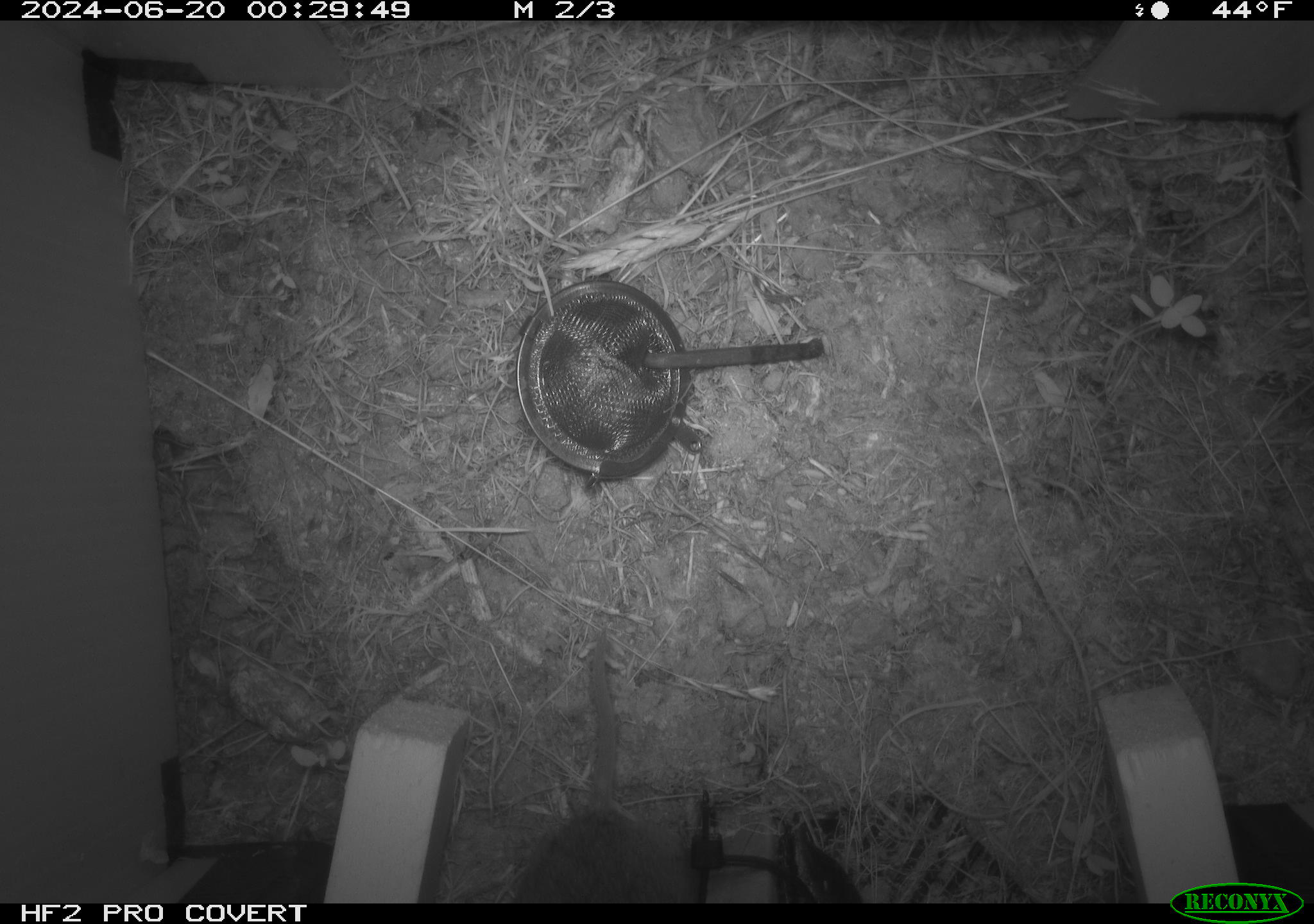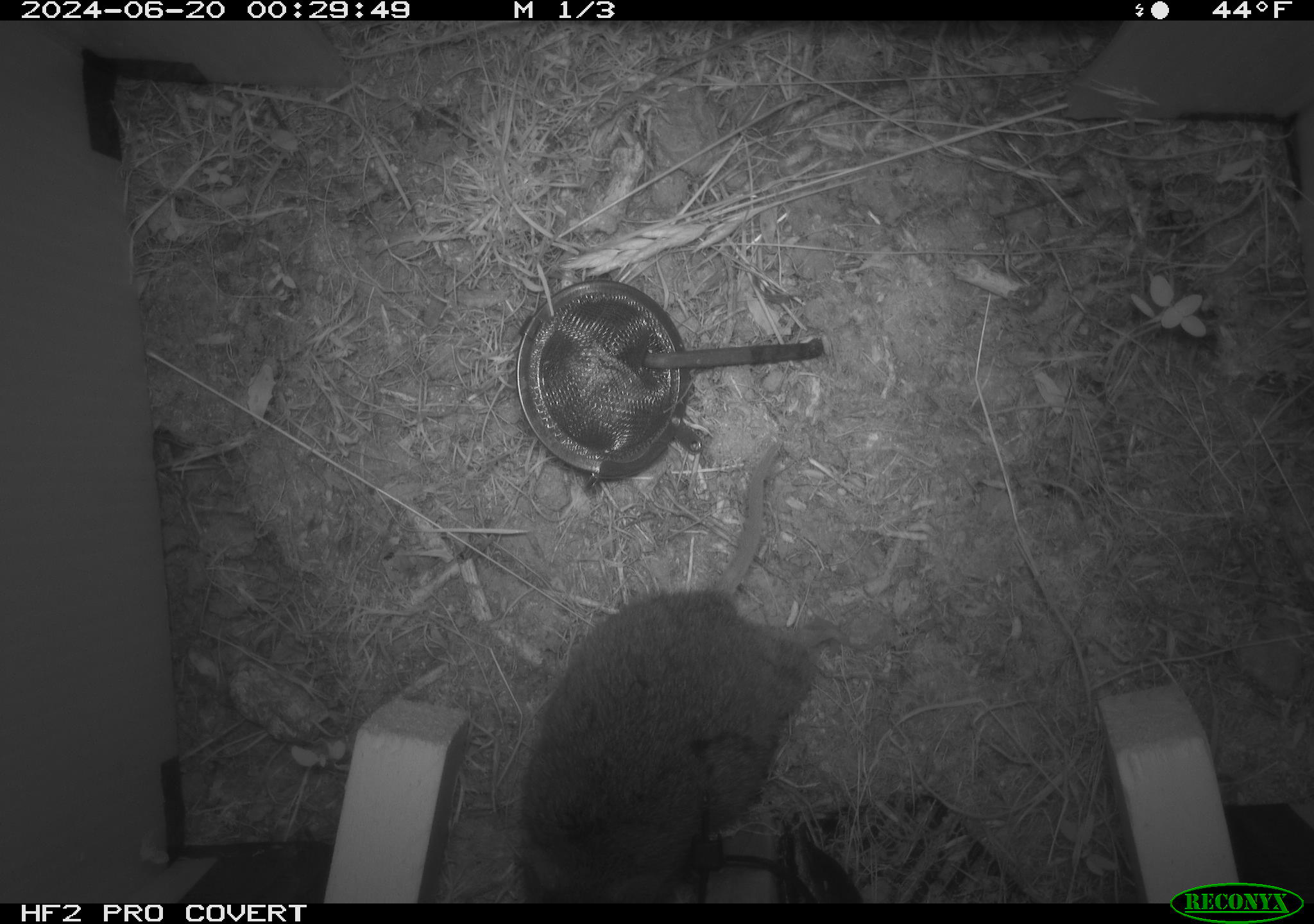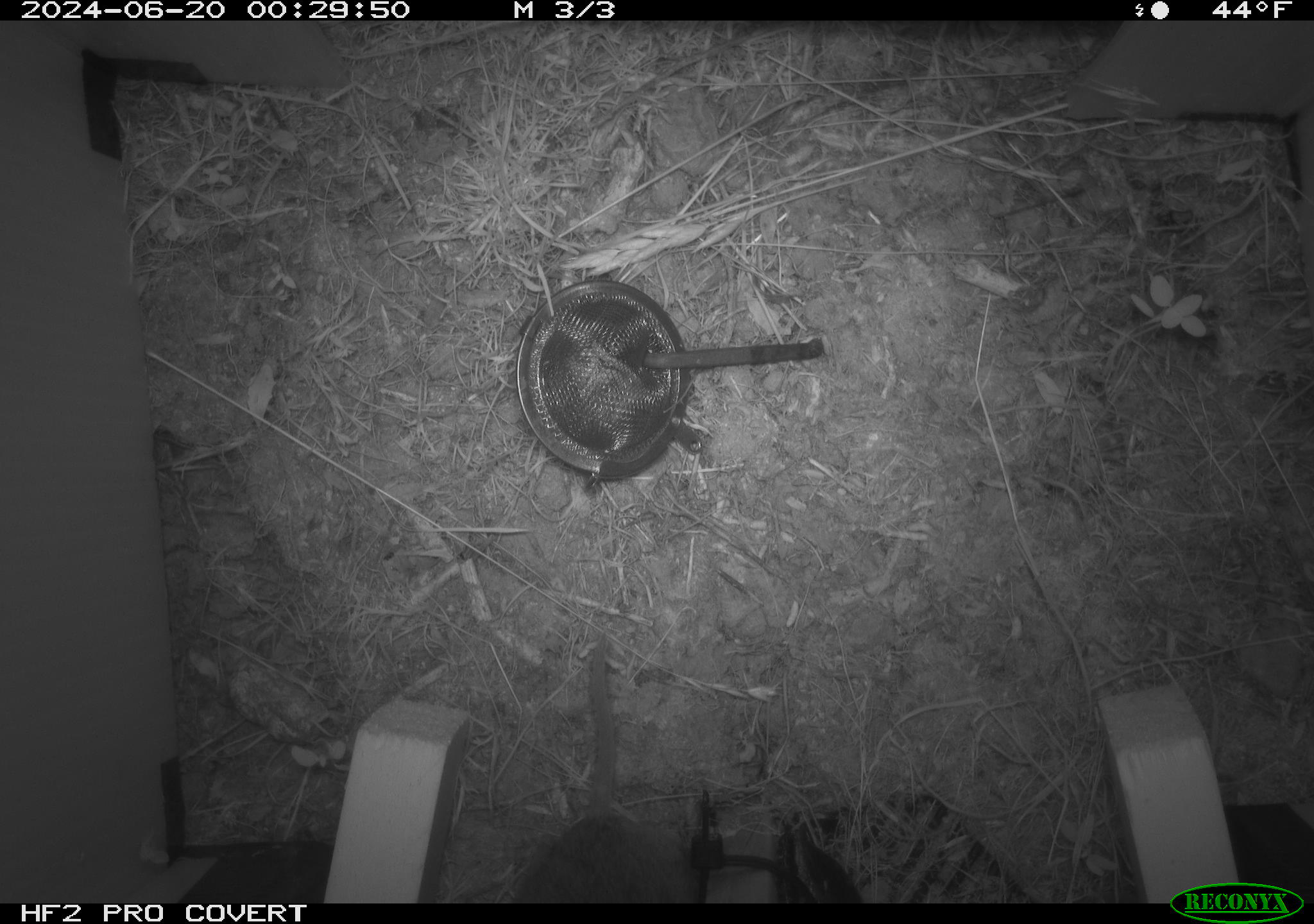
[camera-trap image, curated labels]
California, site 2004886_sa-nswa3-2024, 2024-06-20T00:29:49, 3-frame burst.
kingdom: Animalia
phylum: Chordata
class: Mammalia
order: Rodentia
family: Cricetidae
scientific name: Arvicolinae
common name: voles, lemmings, and muskrats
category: arvicolinae subfamily